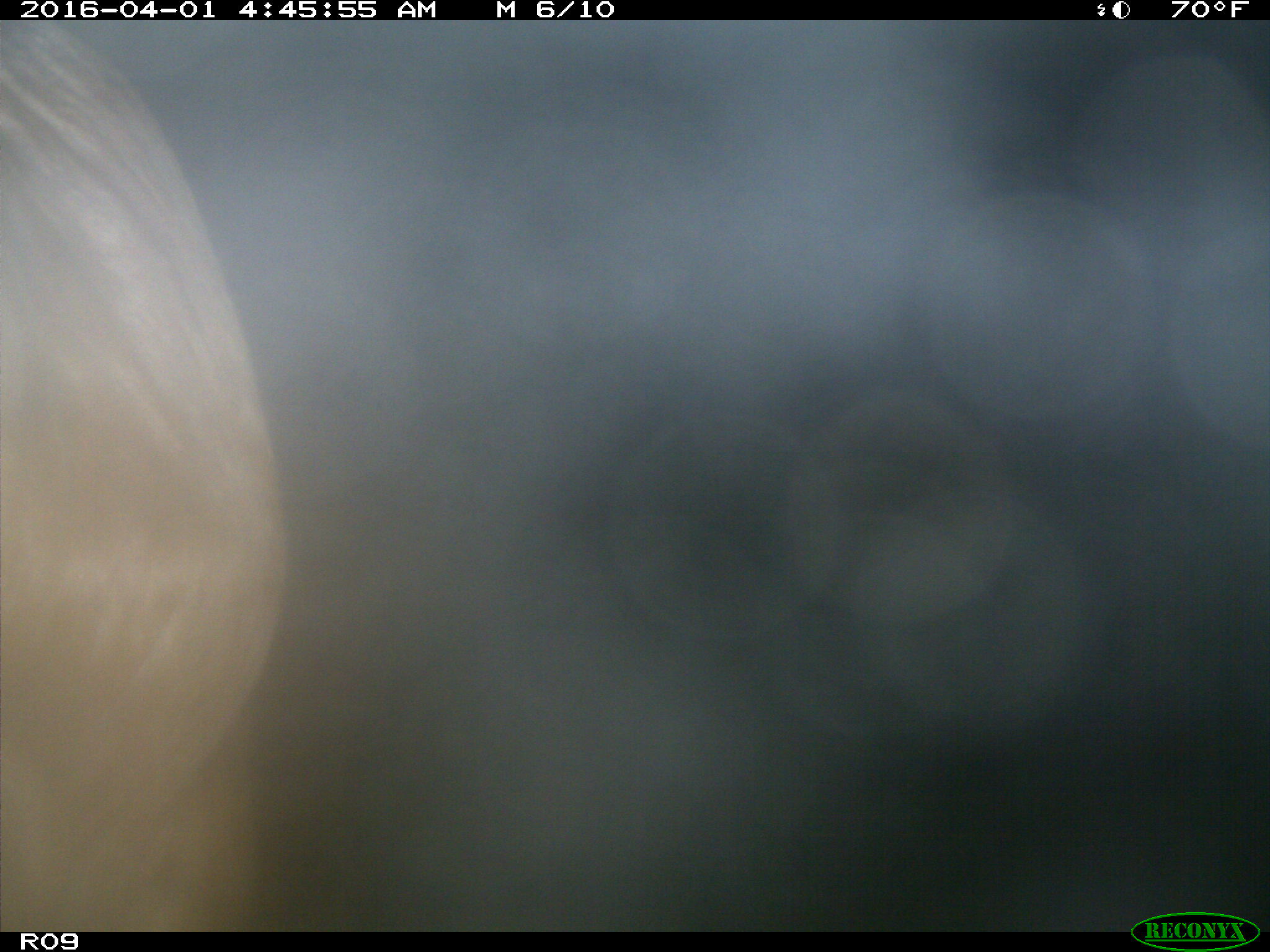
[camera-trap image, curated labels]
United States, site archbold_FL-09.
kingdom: Animalia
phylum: Chordata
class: Mammalia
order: Artiodactyla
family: Bovidae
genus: Bos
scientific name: Bos taurus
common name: domestic cow